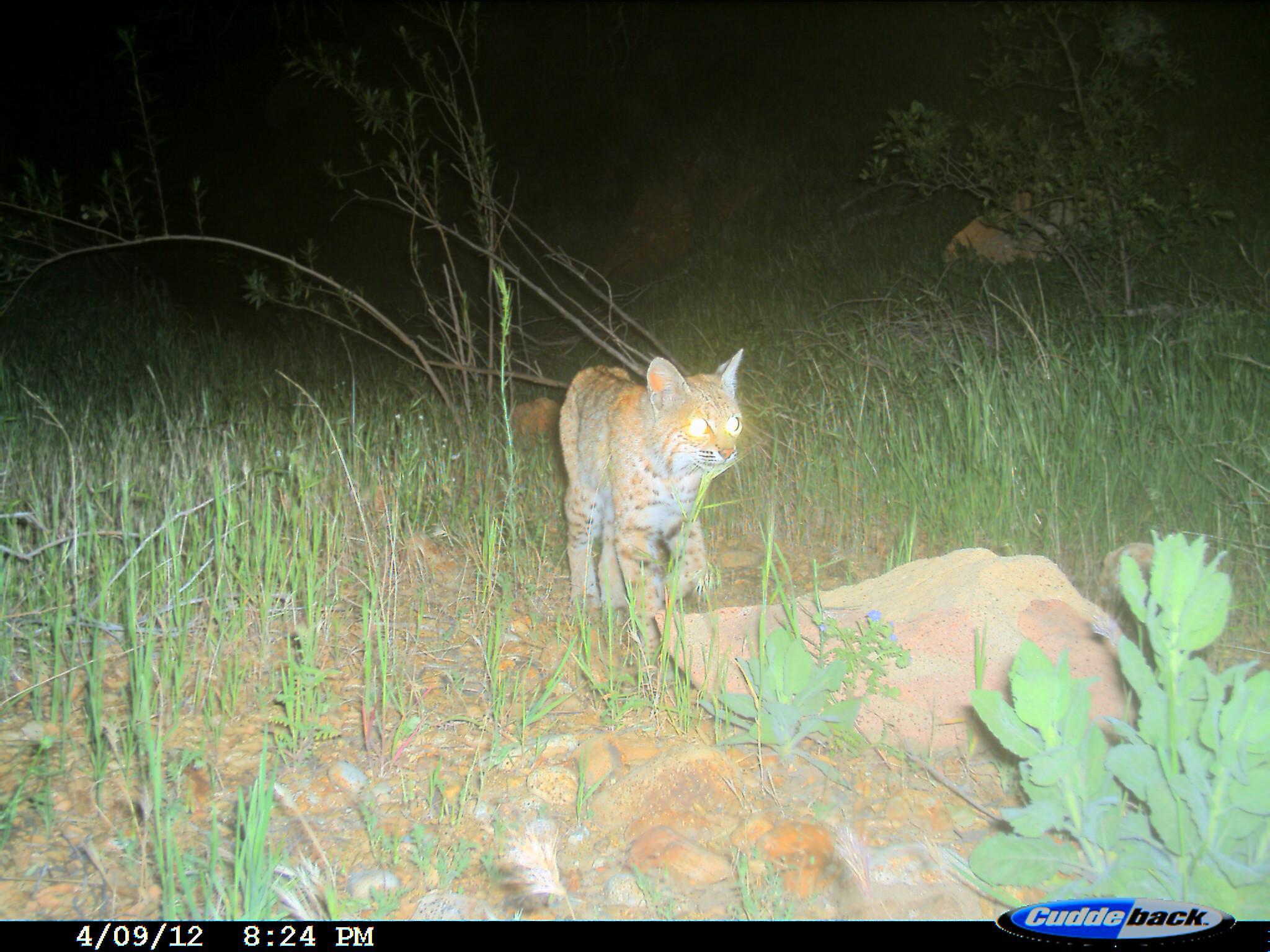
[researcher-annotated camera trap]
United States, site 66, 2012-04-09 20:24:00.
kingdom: Animalia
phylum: Chordata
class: Mammalia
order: Carnivora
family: Felidae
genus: Lynx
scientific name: Lynx rufus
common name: bobcat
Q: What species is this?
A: Bobcat (Lynx rufus).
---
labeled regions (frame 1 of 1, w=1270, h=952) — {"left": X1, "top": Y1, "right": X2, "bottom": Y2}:
bobcat: {"left": 556, "top": 347, "right": 746, "bottom": 658}